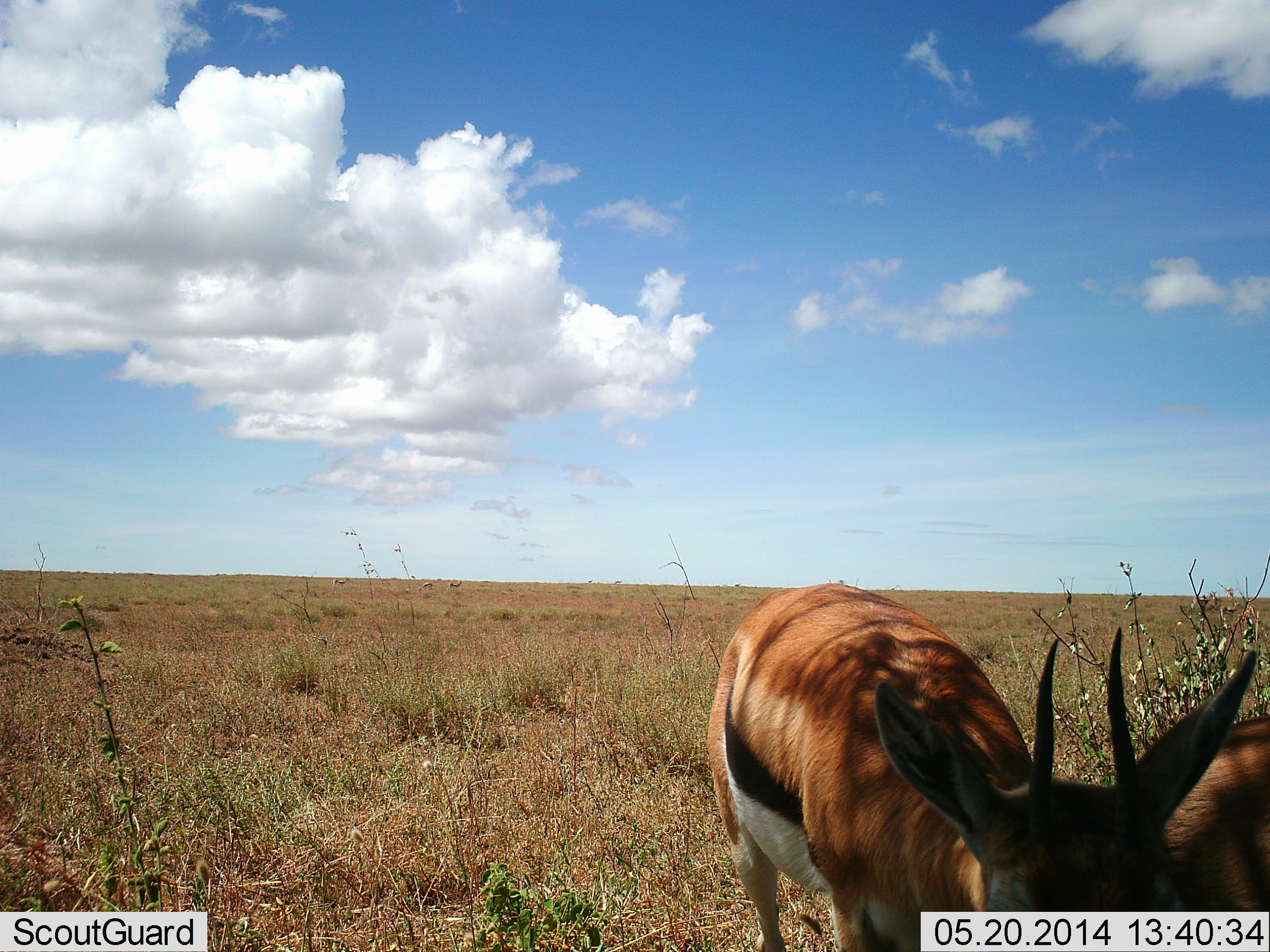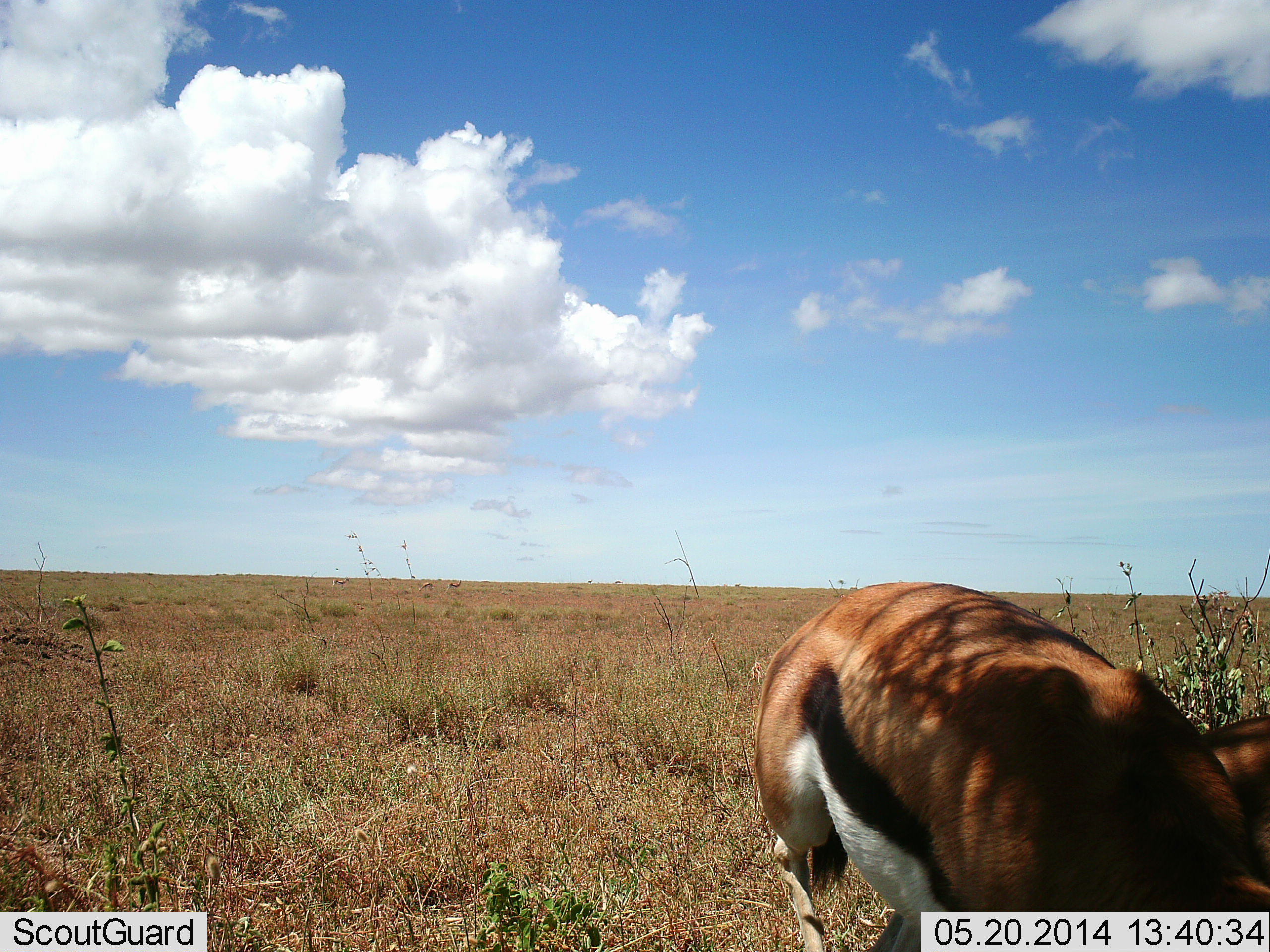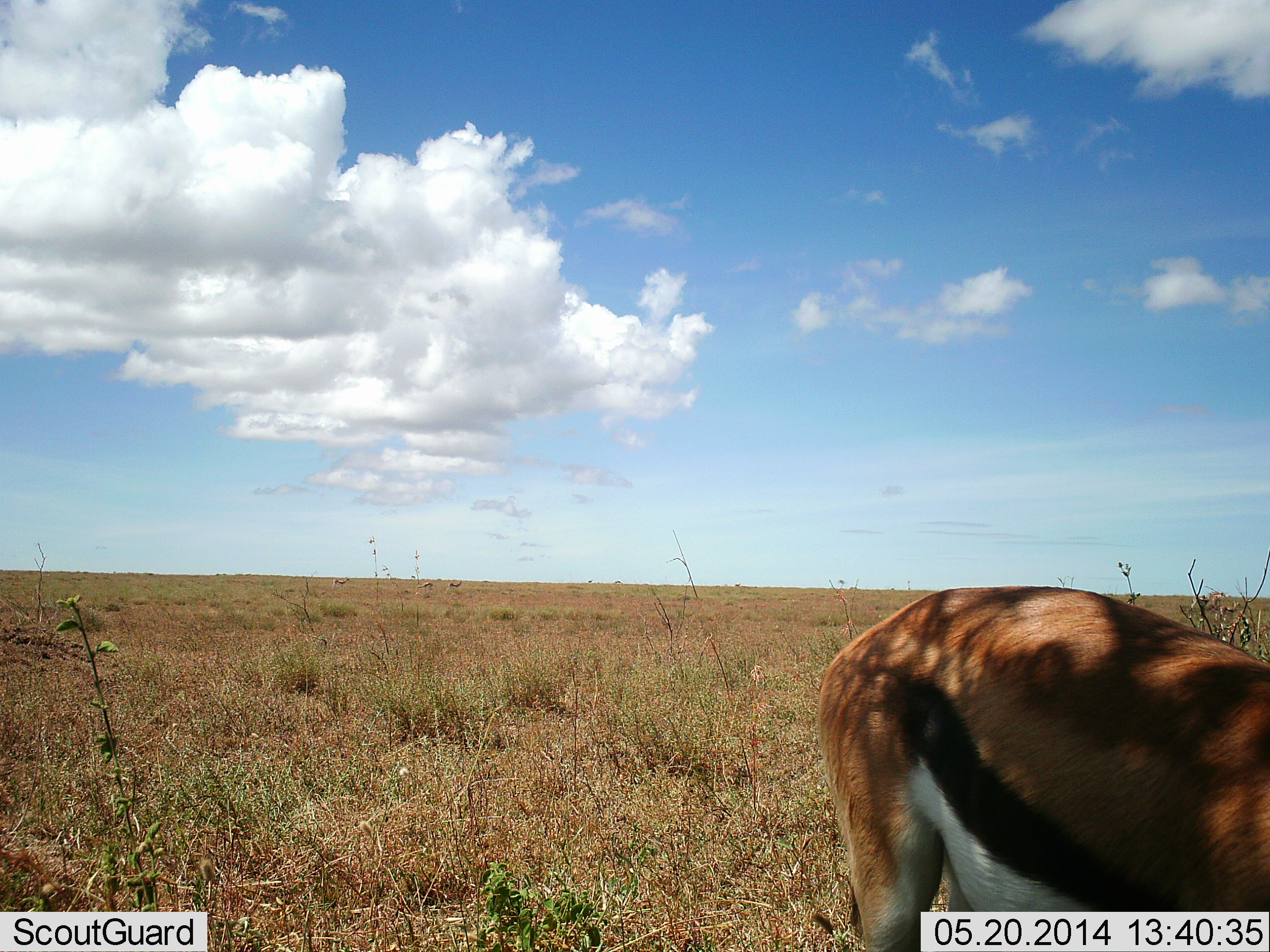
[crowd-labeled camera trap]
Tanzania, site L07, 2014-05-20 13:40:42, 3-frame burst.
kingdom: Animalia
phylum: Chordata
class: Mammalia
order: Artiodactyla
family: Bovidae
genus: Eudorcas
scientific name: Eudorcas thomsonii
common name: thomson's gazelle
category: gazellethomsons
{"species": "gazellethomsons (thomson's gazelle) (Eudorcas thomsonii)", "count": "2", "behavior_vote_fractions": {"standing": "44%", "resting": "4%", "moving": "32%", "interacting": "0%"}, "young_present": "0%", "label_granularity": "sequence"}